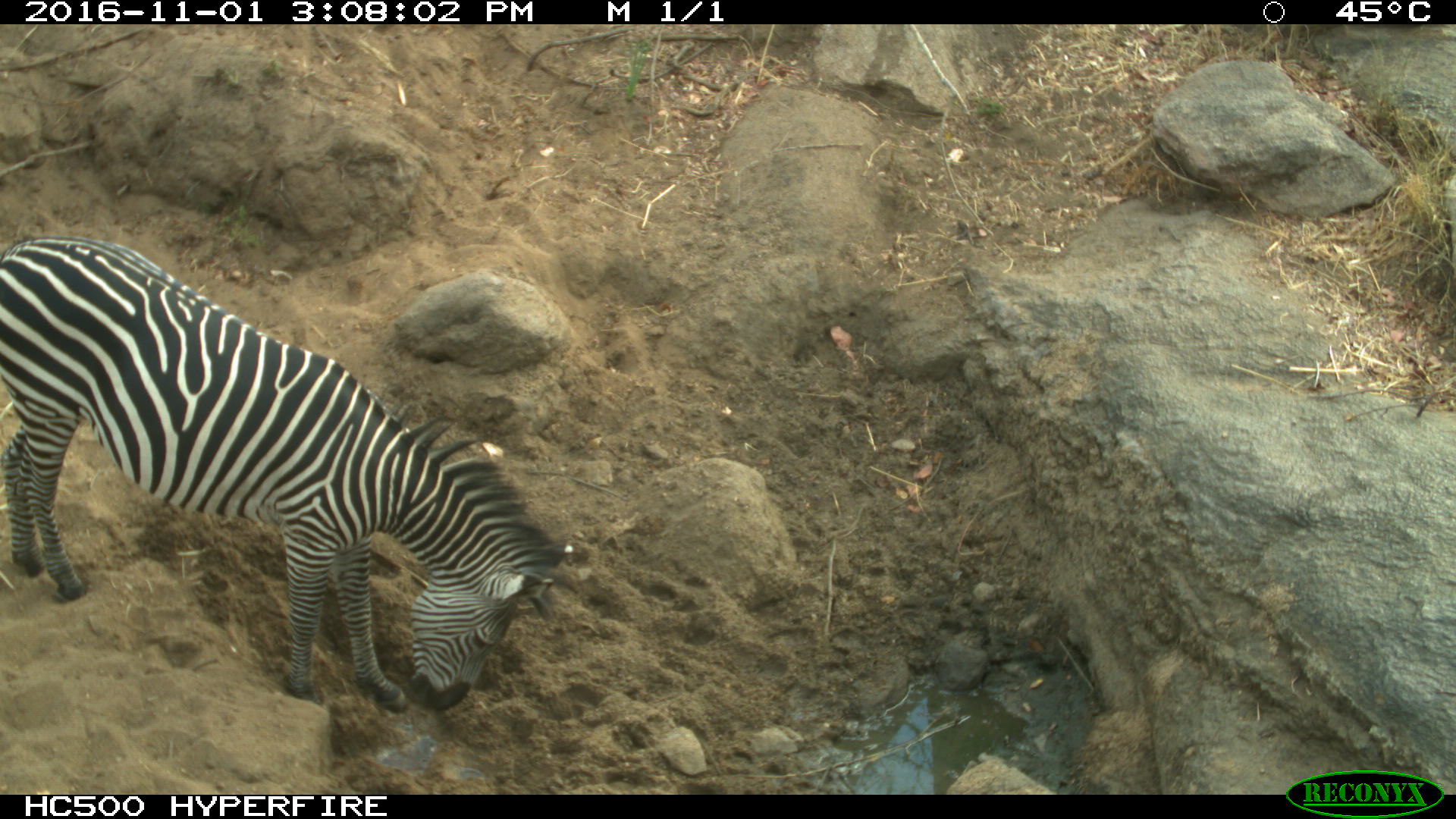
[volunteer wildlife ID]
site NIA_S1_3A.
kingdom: Animalia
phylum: Chordata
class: Mammalia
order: Perissodactyla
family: Equidae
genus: Equus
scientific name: Equus quagga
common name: plains zebra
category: zebraplains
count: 1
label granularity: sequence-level